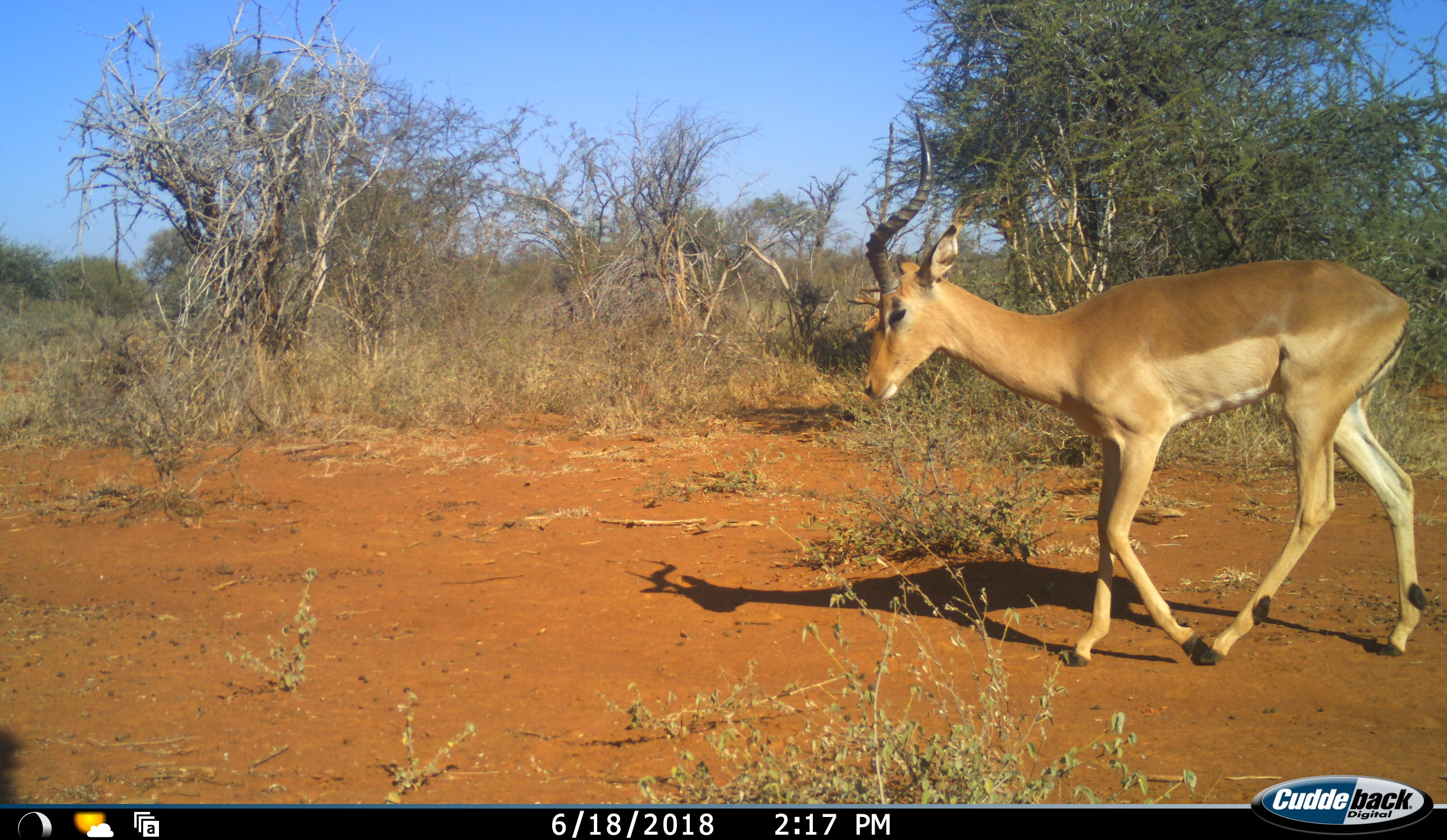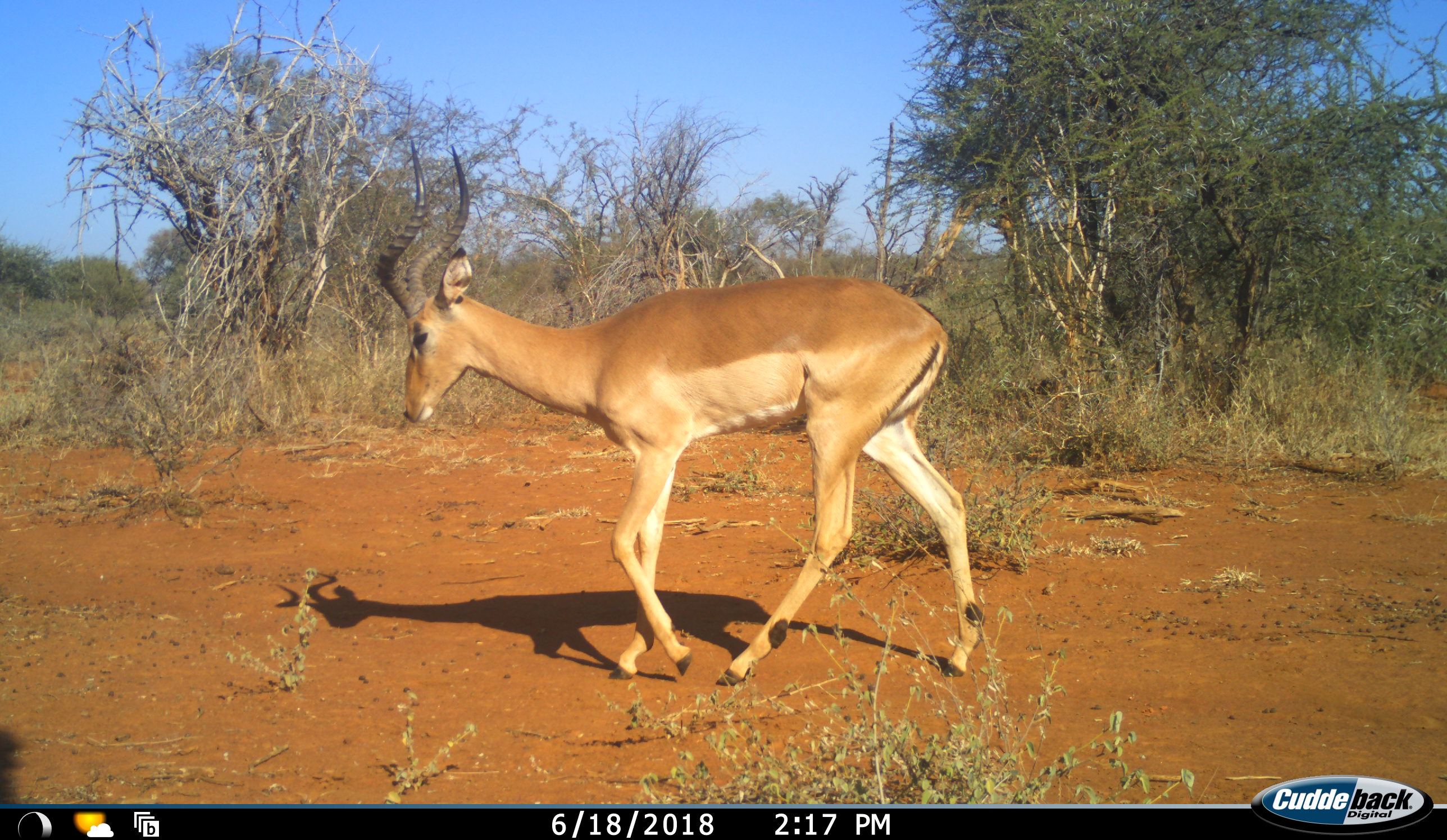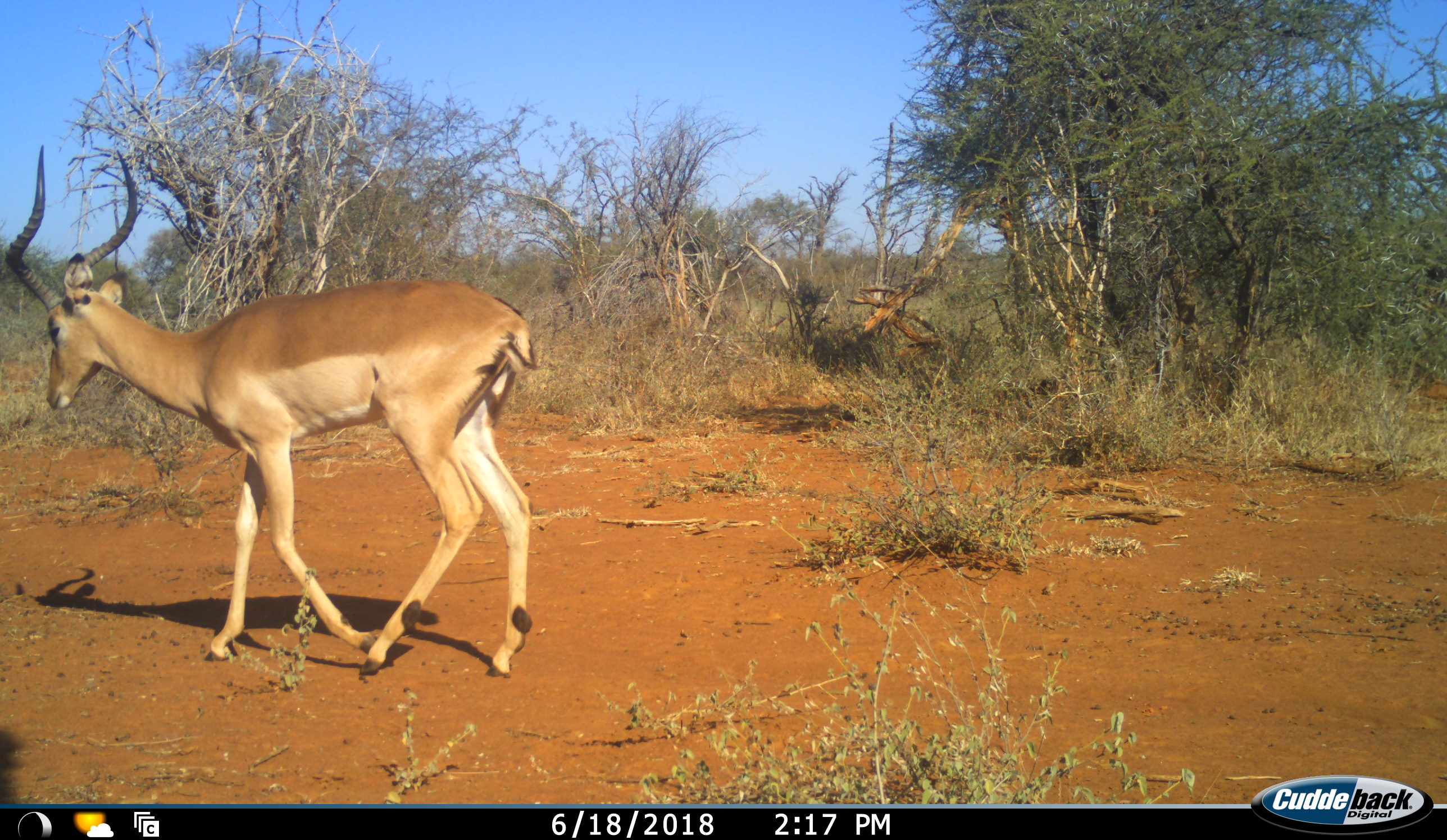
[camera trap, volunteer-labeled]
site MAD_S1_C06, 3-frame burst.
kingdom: Animalia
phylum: Chordata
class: Mammalia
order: Artiodactyla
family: Bovidae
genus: Aepyceros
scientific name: Aepyceros melampus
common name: impala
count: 1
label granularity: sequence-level